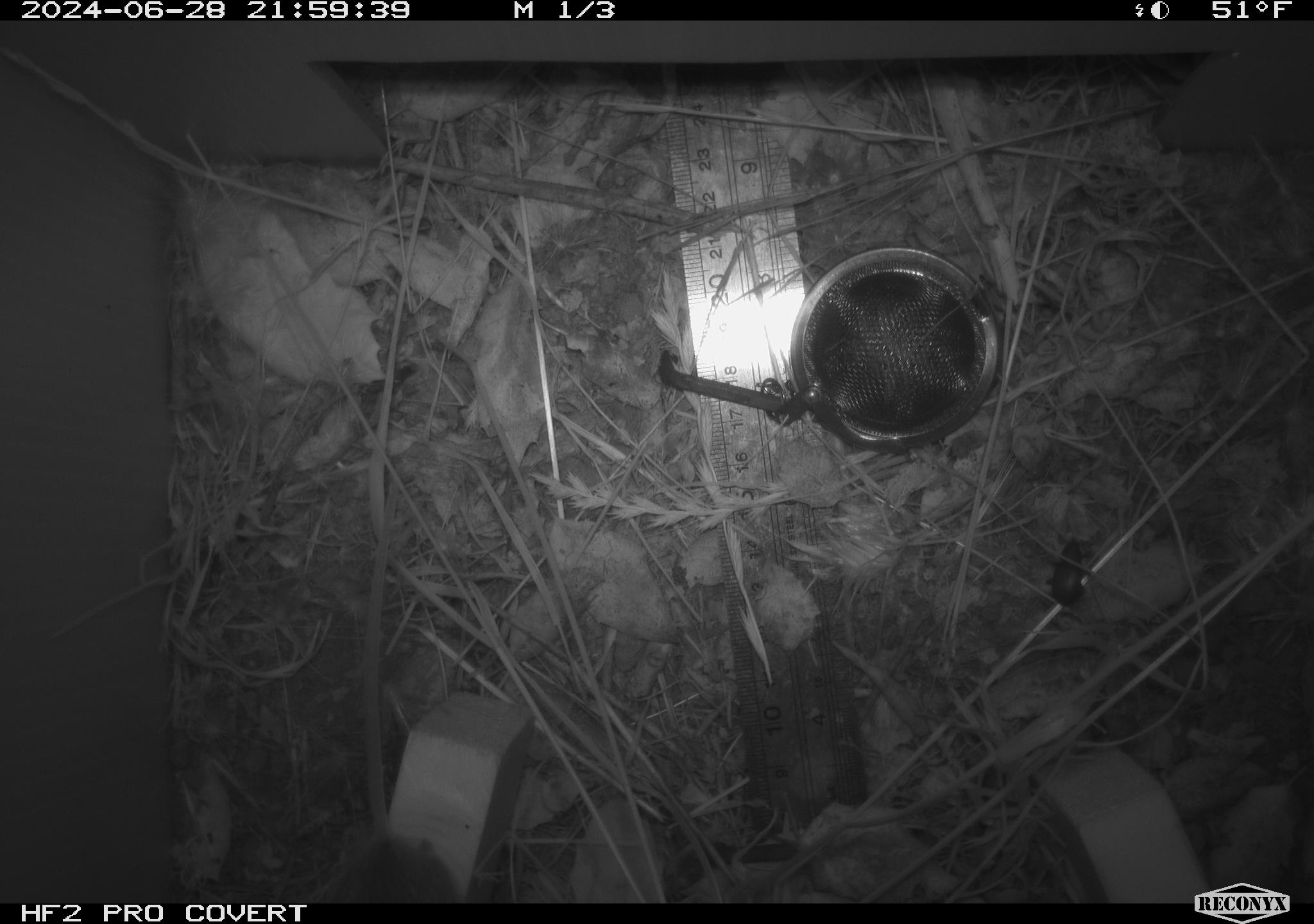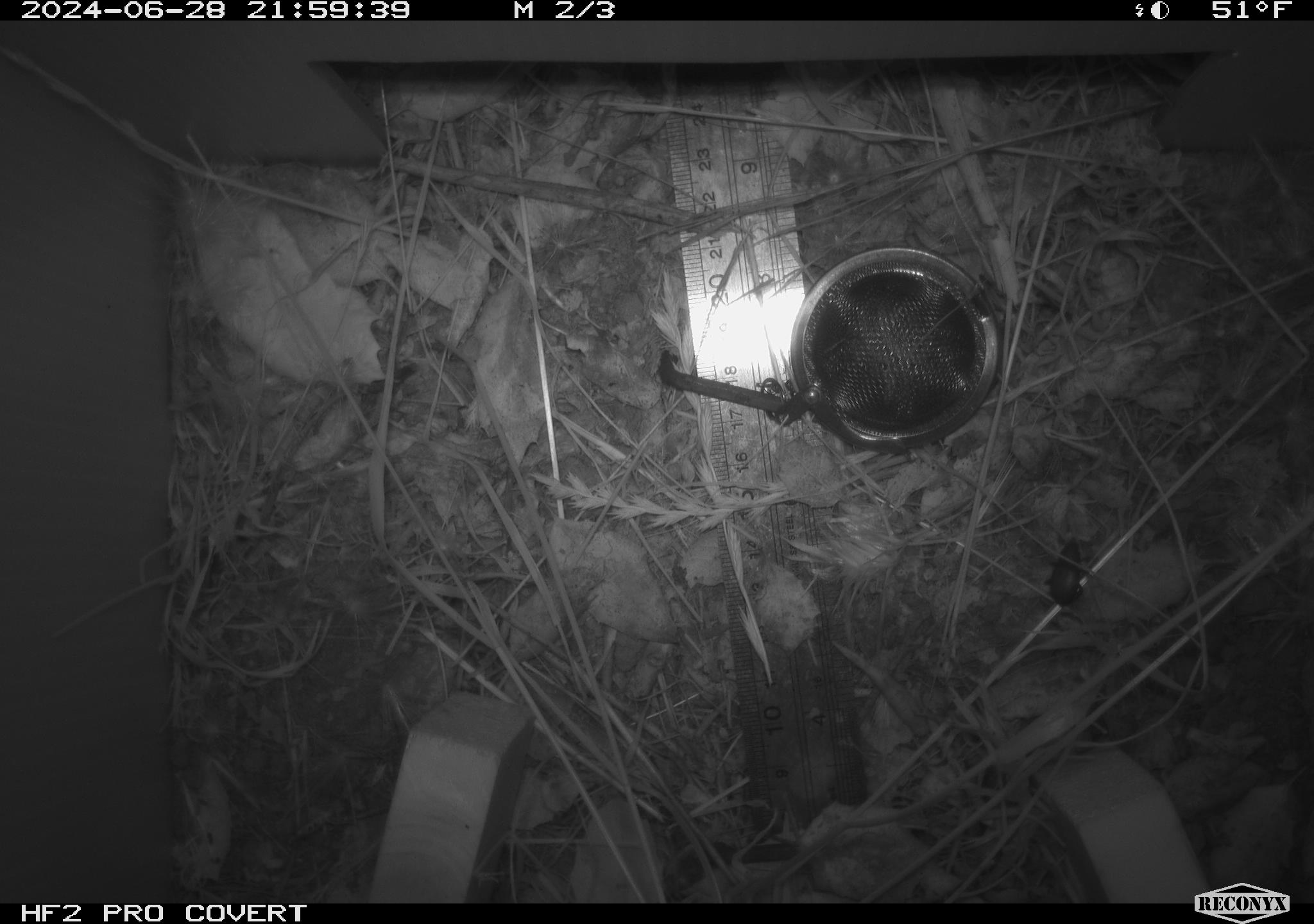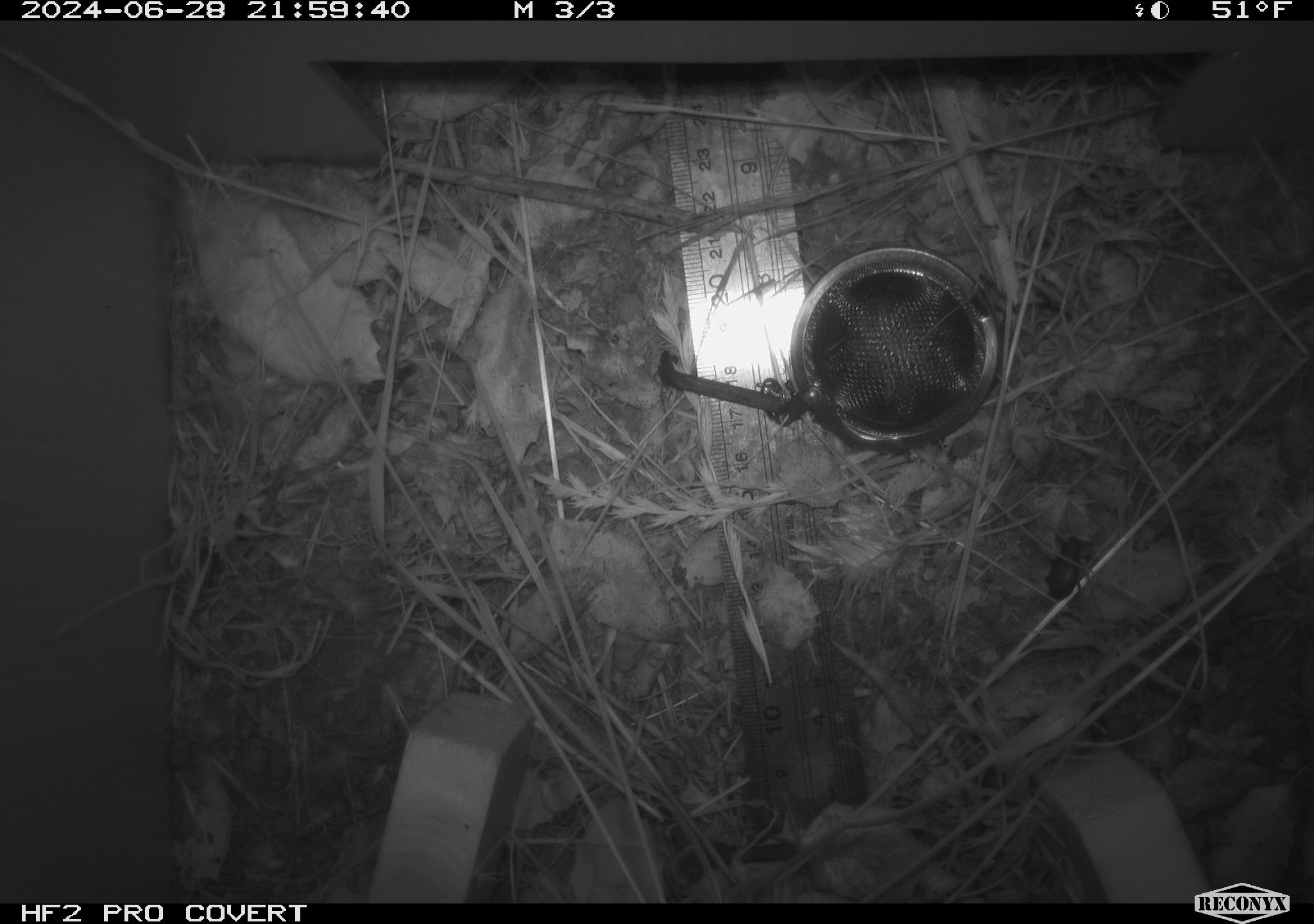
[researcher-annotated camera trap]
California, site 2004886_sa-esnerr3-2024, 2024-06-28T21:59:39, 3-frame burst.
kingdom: Animalia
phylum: Chordata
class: Mammalia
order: Rodentia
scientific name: Rodentia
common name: rodent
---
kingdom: Animalia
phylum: Arthropoda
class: Insecta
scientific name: Insecta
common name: insect